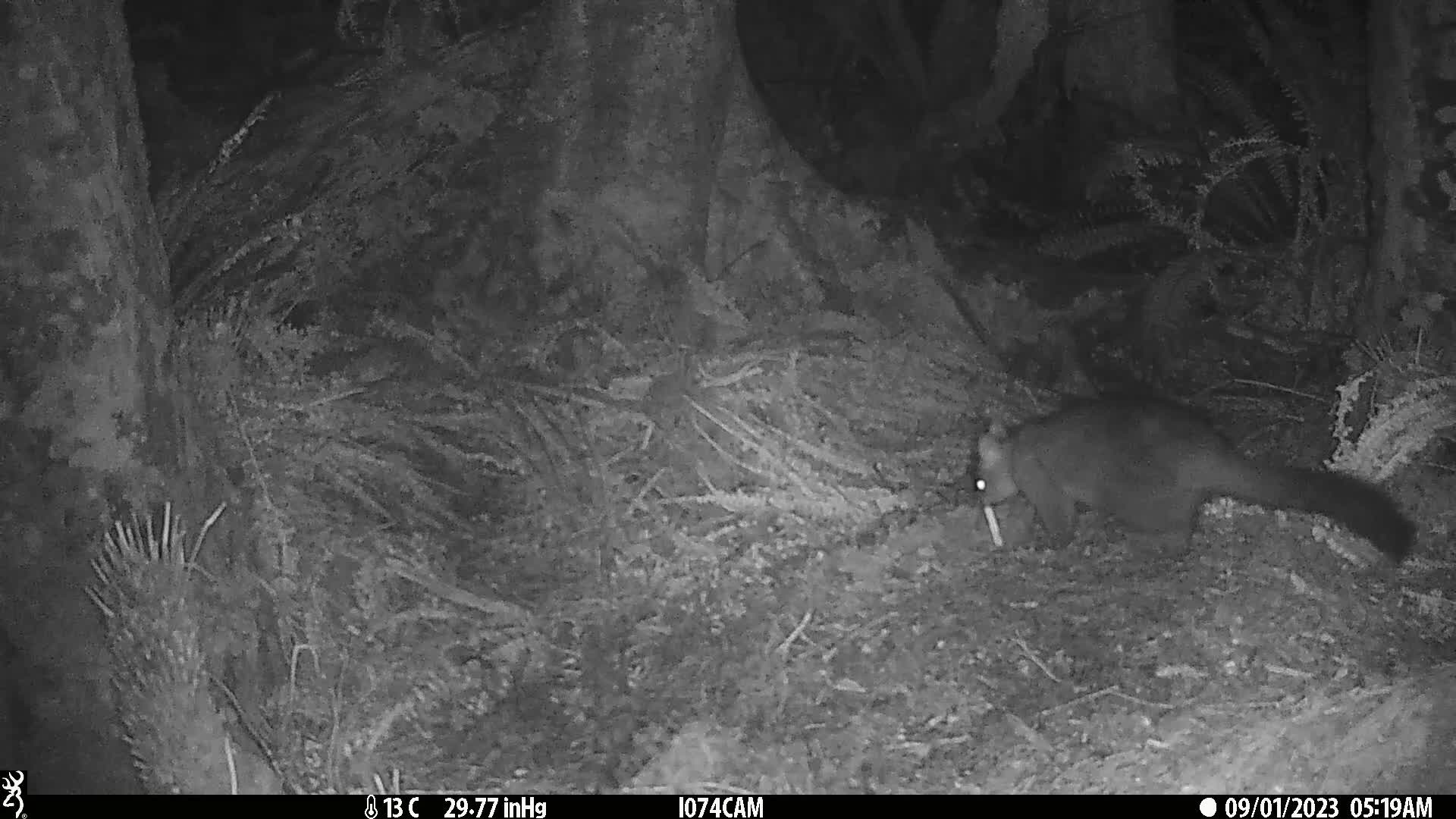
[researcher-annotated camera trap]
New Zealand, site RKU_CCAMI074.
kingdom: Animalia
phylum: Chordata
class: Mammalia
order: Diprotodontia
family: Phalangeridae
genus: Trichosurus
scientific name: Trichosurus vulpecula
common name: common brushtail possum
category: possum